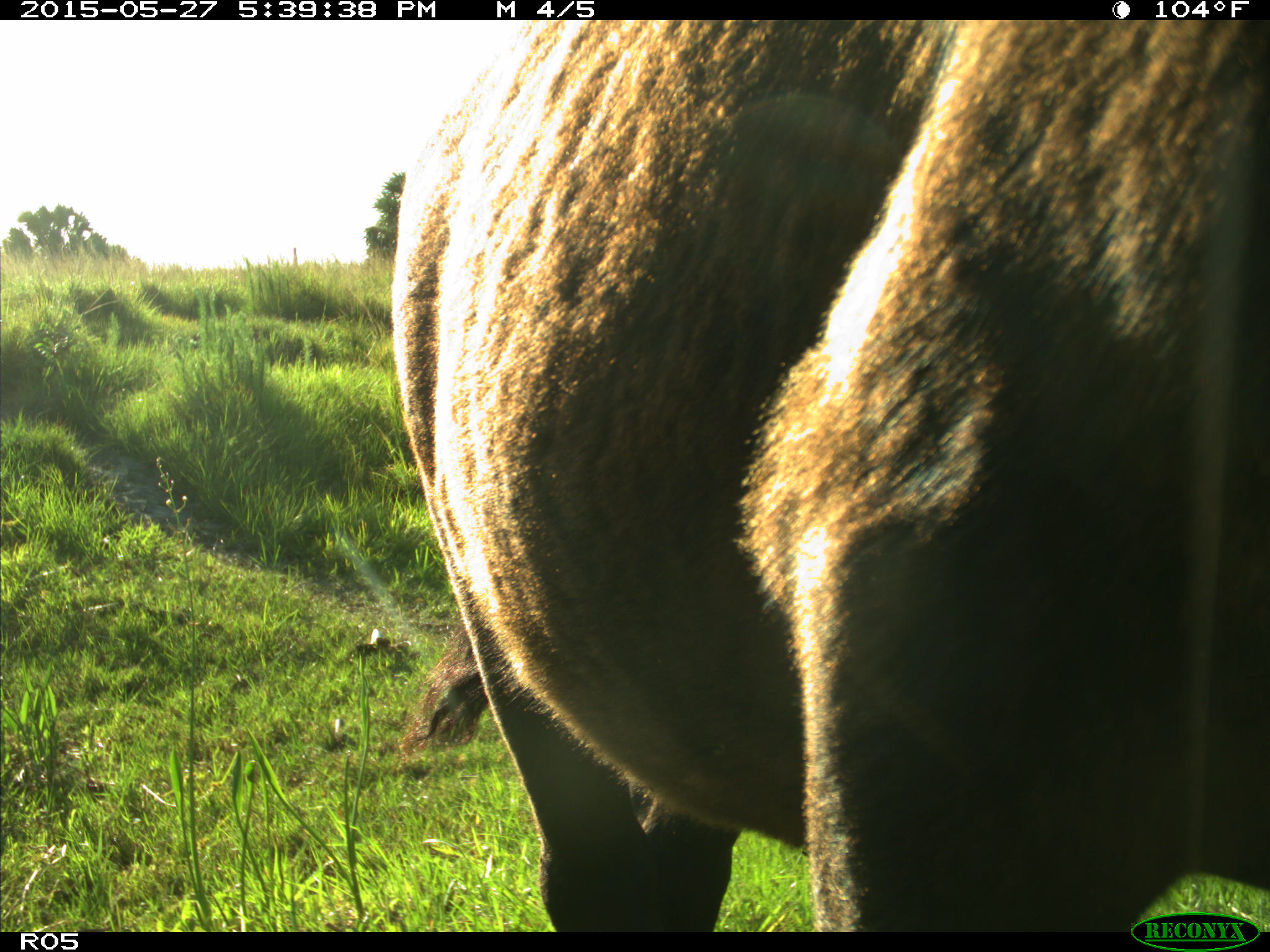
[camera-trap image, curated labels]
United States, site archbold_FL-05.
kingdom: Animalia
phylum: Chordata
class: Mammalia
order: Artiodactyla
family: Bovidae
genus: Bos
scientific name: Bos taurus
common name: domestic cow